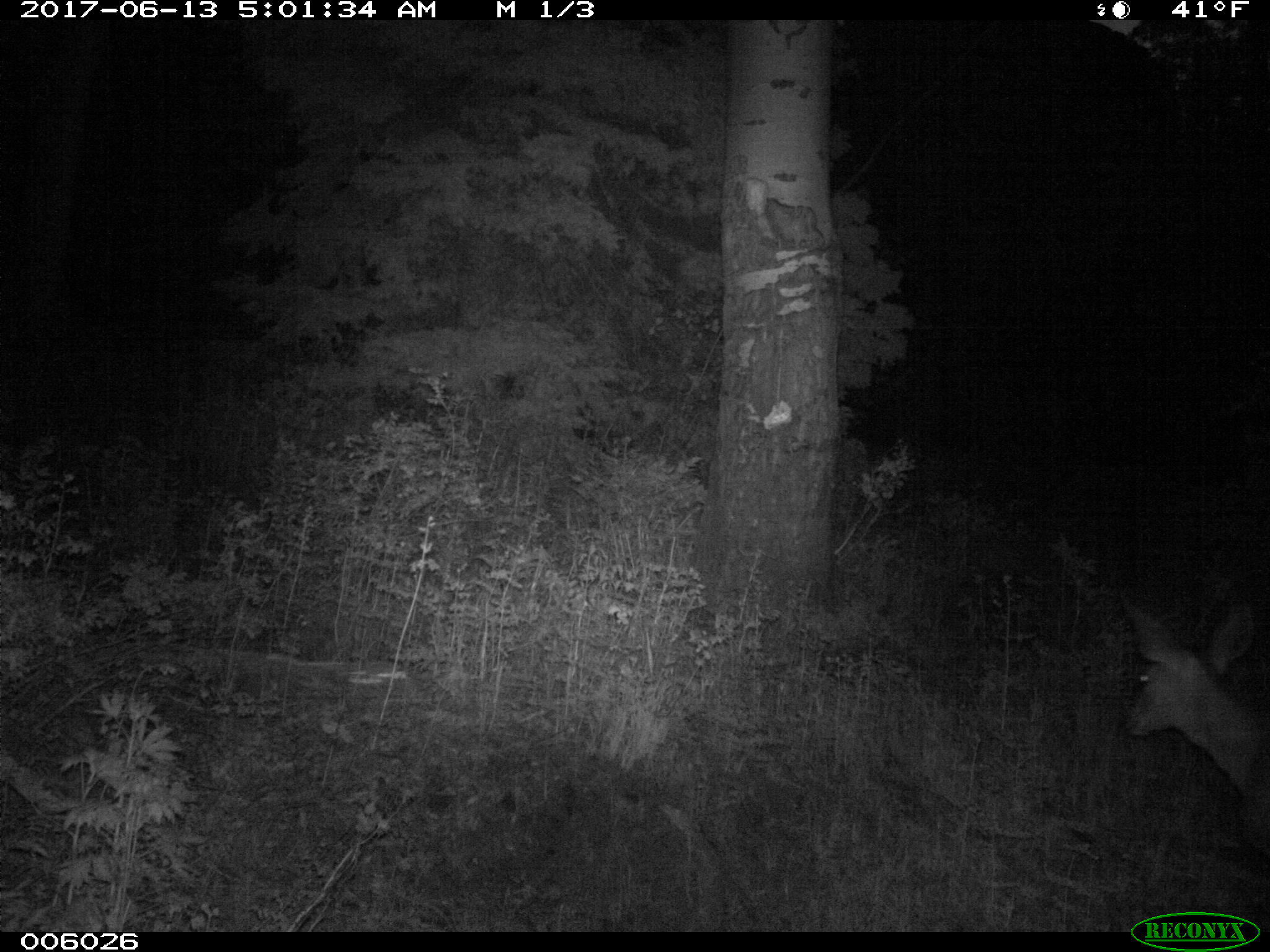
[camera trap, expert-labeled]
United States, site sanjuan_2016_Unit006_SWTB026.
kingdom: Animalia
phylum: Chordata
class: Mammalia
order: Artiodactyla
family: Cervidae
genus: Odocoileus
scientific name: Odocoileus hemionus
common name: mule deer